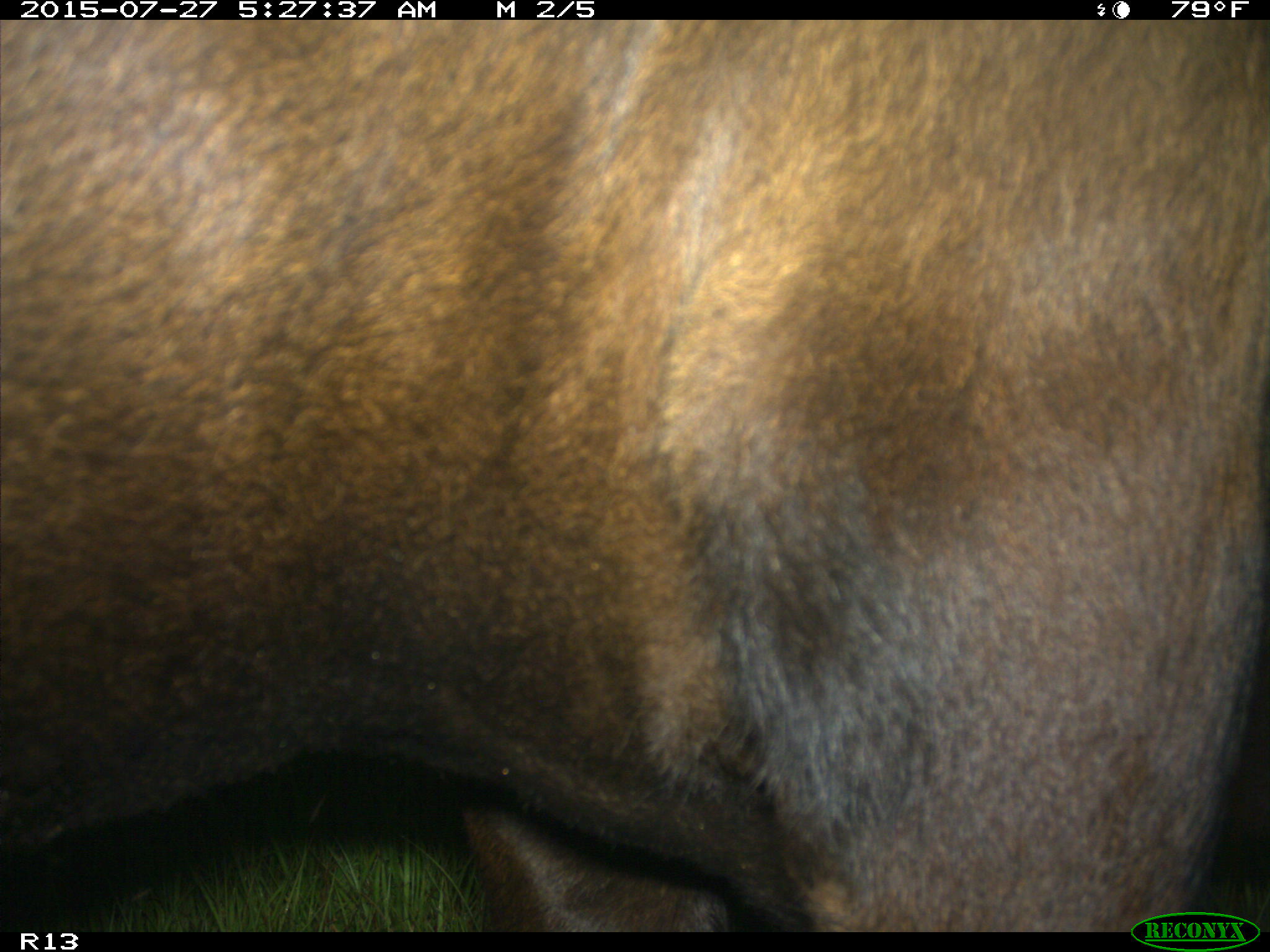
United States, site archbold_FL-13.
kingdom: Animalia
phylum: Chordata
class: Mammalia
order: Artiodactyla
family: Bovidae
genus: Bos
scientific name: Bos taurus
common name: domestic cow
Bos taurus (domestic cow).